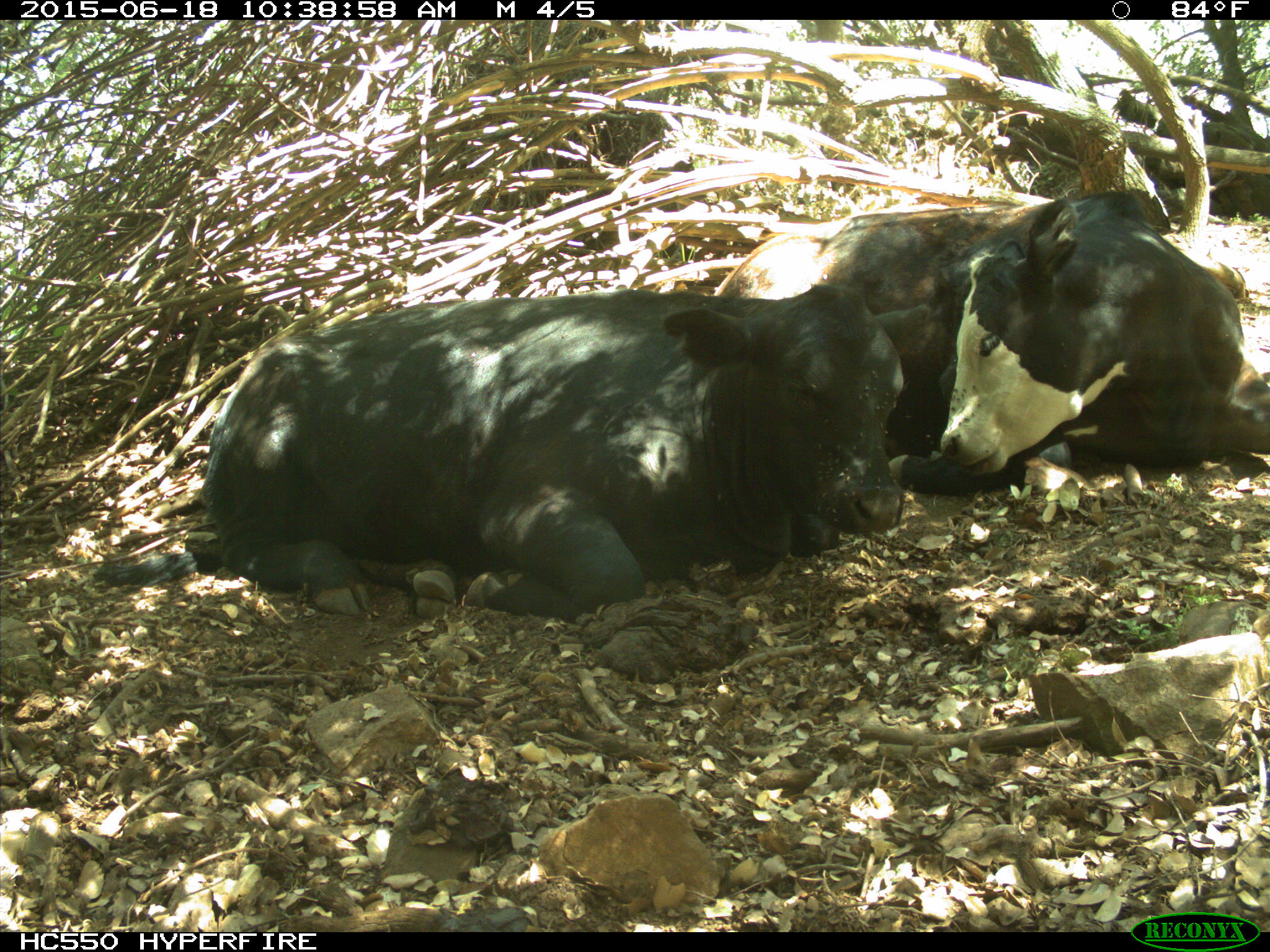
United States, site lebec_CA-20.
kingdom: Animalia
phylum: Chordata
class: Mammalia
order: Artiodactyla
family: Bovidae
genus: Bos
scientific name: Bos taurus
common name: domestic cow